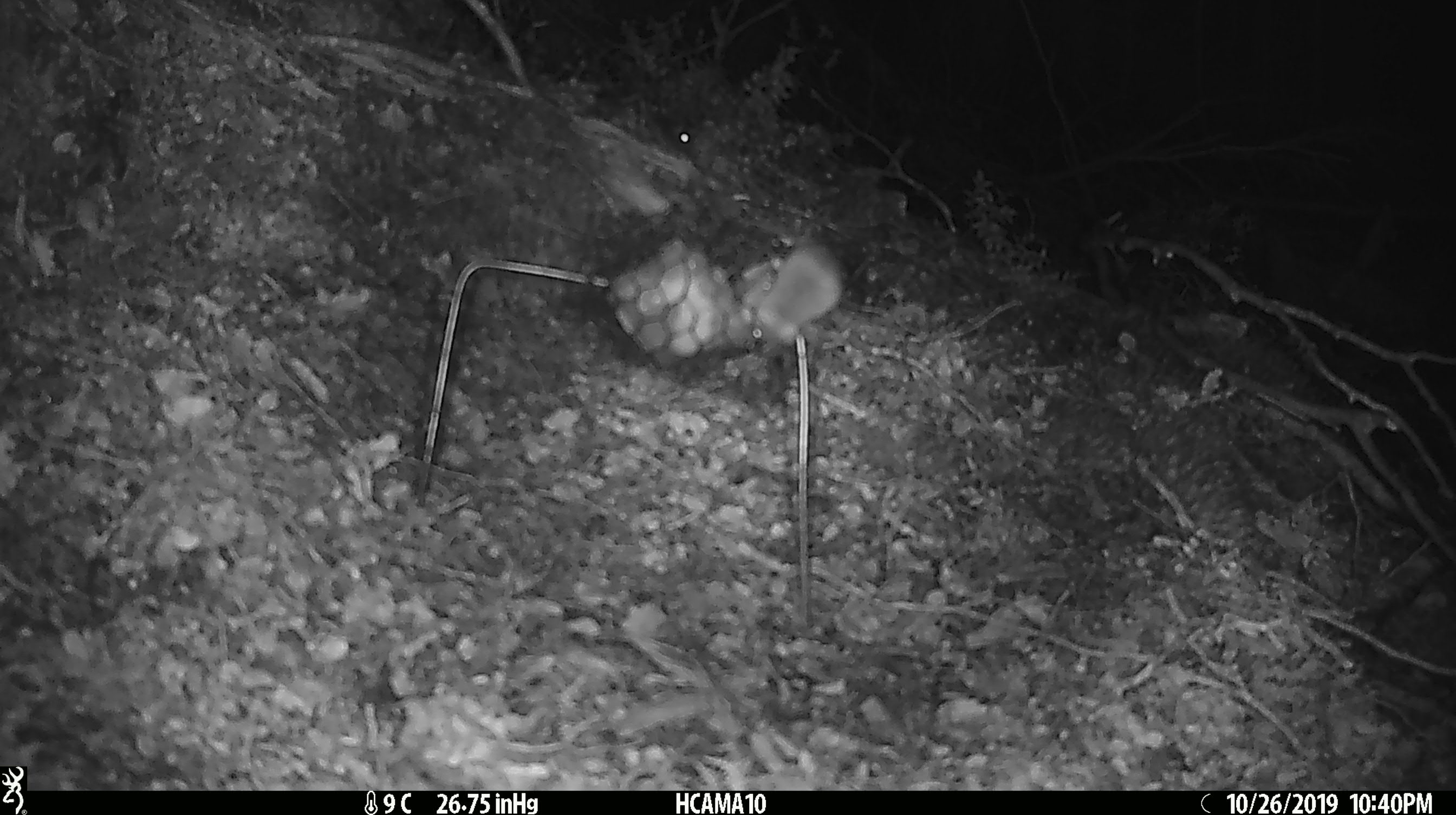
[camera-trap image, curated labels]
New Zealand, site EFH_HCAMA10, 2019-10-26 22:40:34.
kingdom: Animalia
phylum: Chordata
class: Mammalia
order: Rodentia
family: Muridae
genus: Mus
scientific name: Mus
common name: mouse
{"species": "mouse (Mus)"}